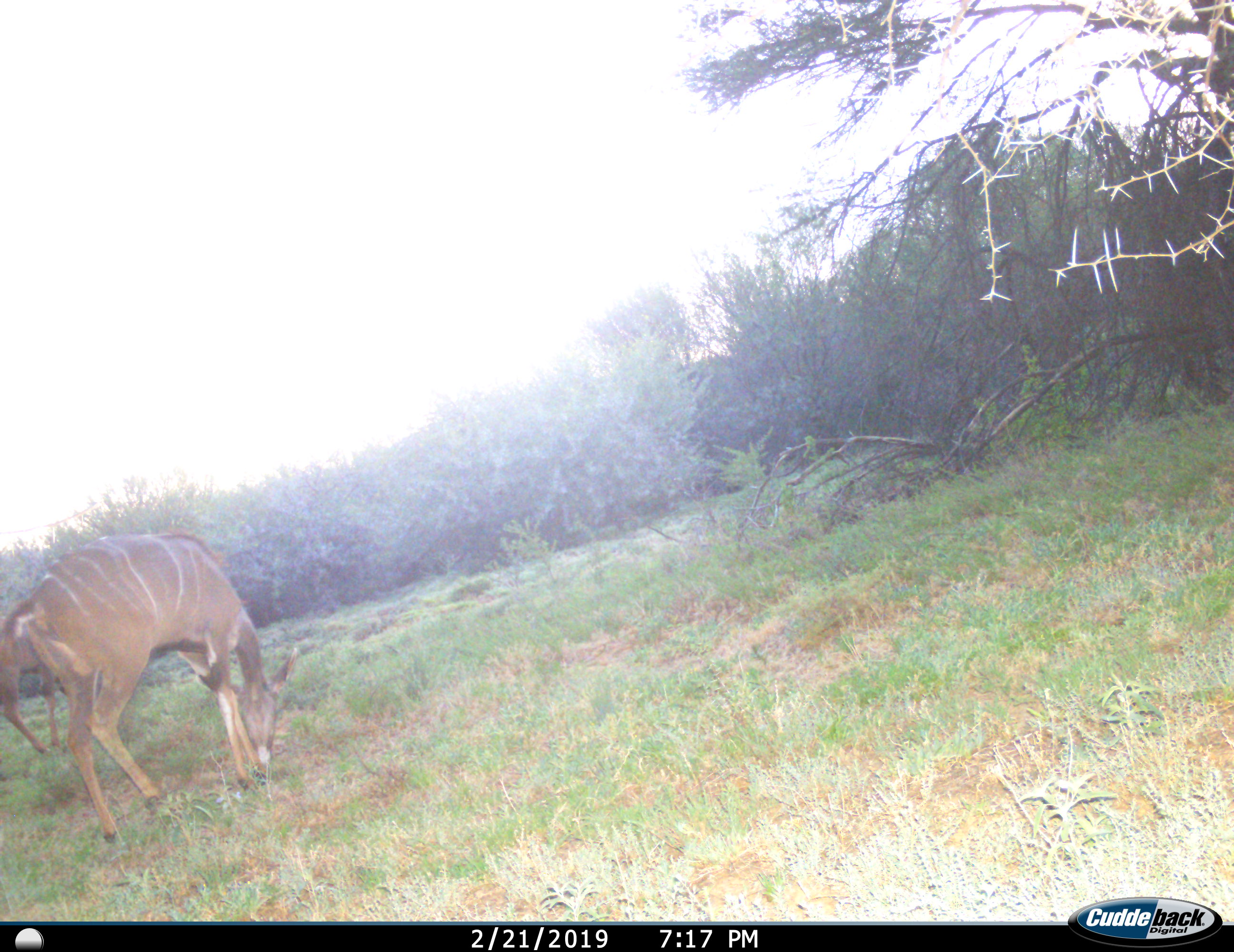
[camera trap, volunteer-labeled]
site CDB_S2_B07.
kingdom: Animalia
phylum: Chordata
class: Mammalia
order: Artiodactyla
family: Bovidae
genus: Tragelaphus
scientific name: Tragelaphus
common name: kudu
Kudu (Tragelaphus), count 2. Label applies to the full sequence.